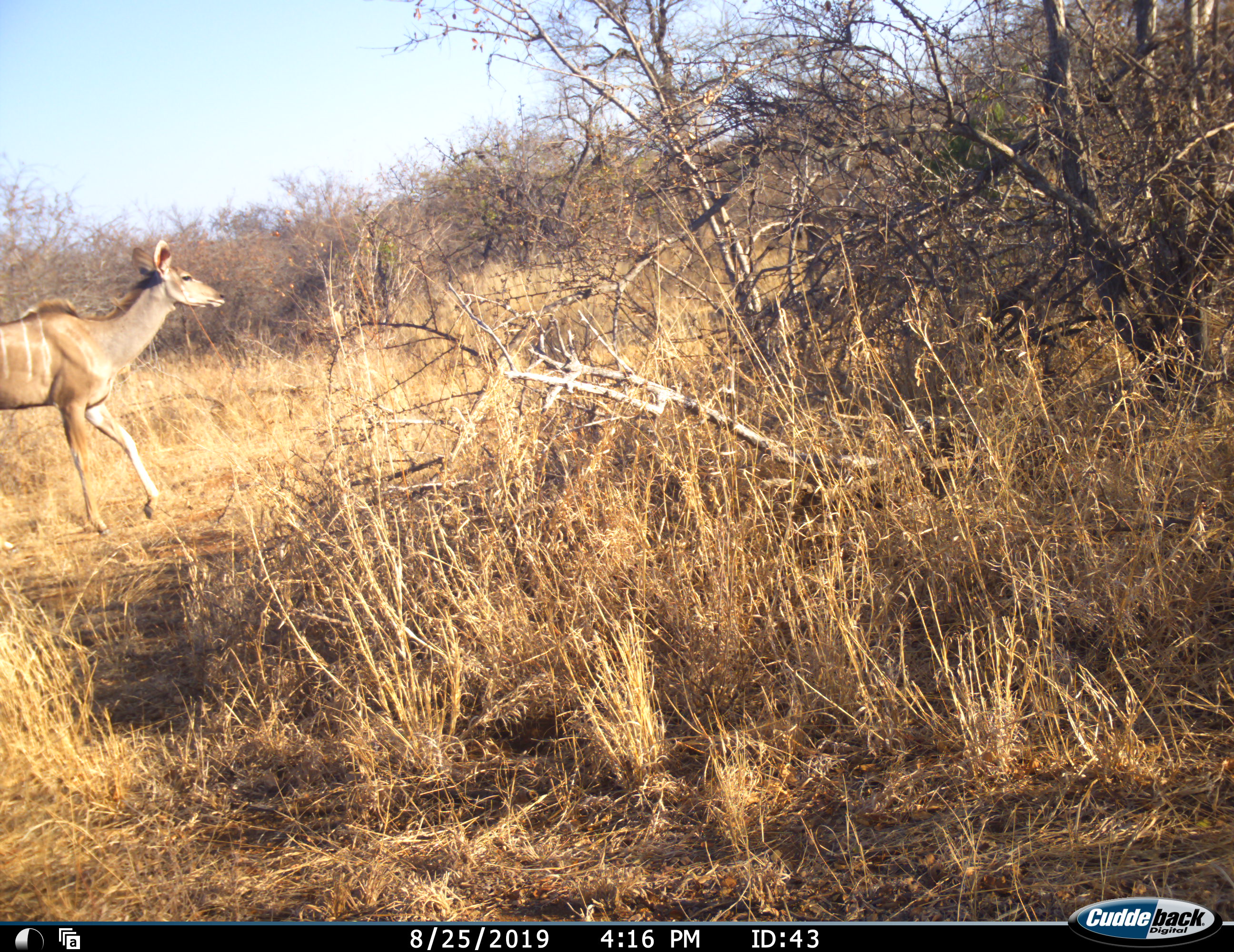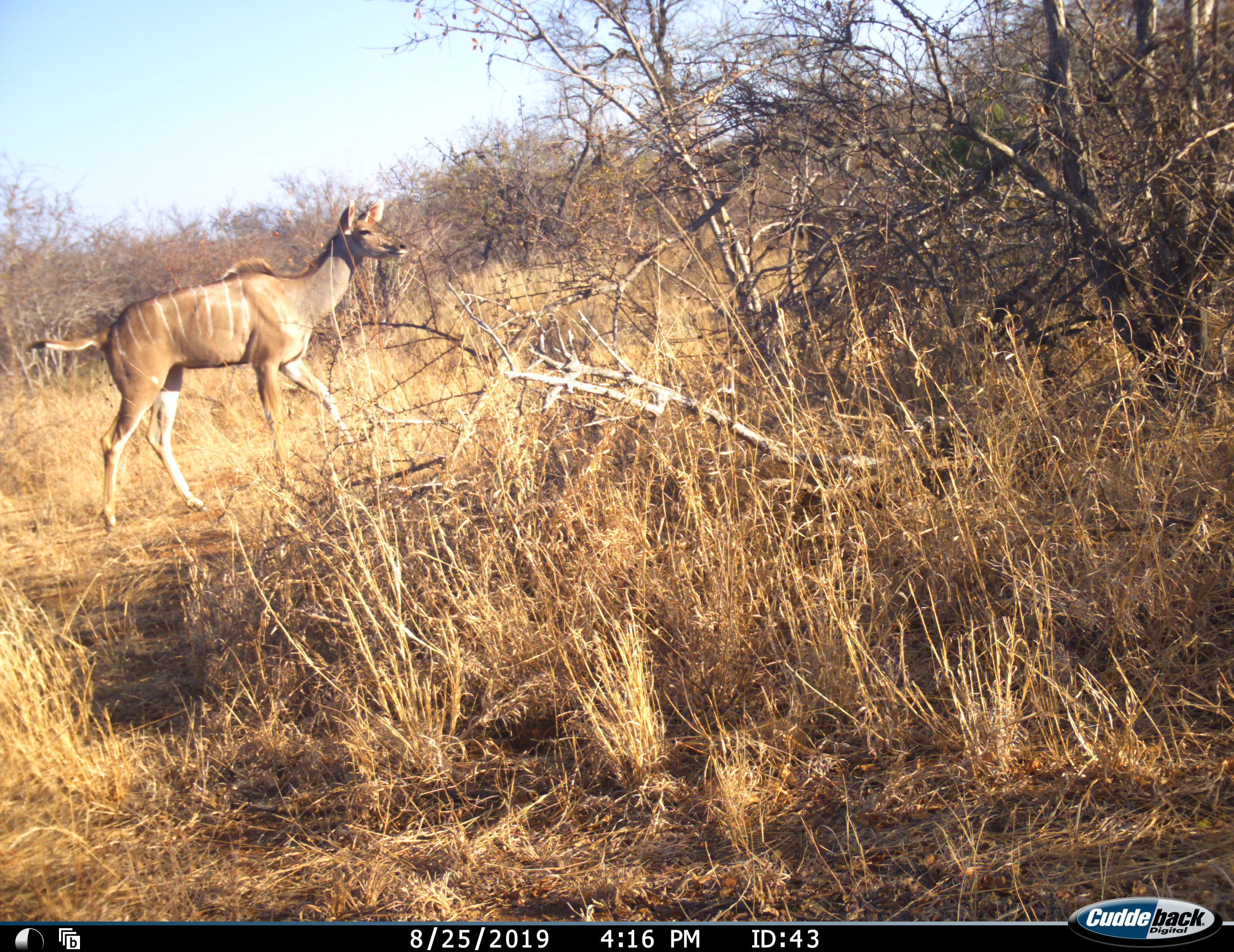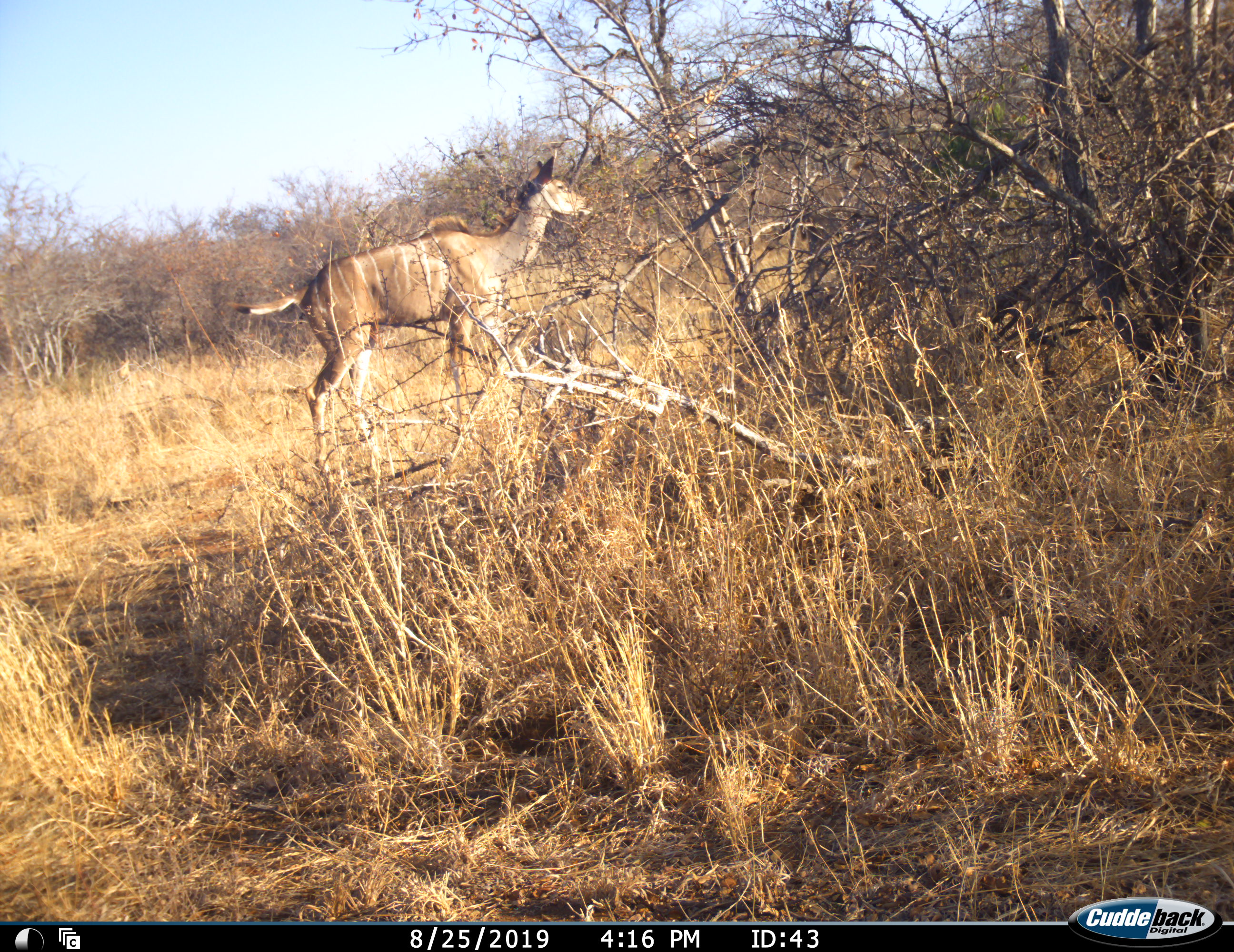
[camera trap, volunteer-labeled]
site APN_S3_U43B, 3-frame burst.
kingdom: Animalia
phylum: Chordata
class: Mammalia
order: Artiodactyla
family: Bovidae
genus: Tragelaphus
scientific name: Tragelaphus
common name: kudu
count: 1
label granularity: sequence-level